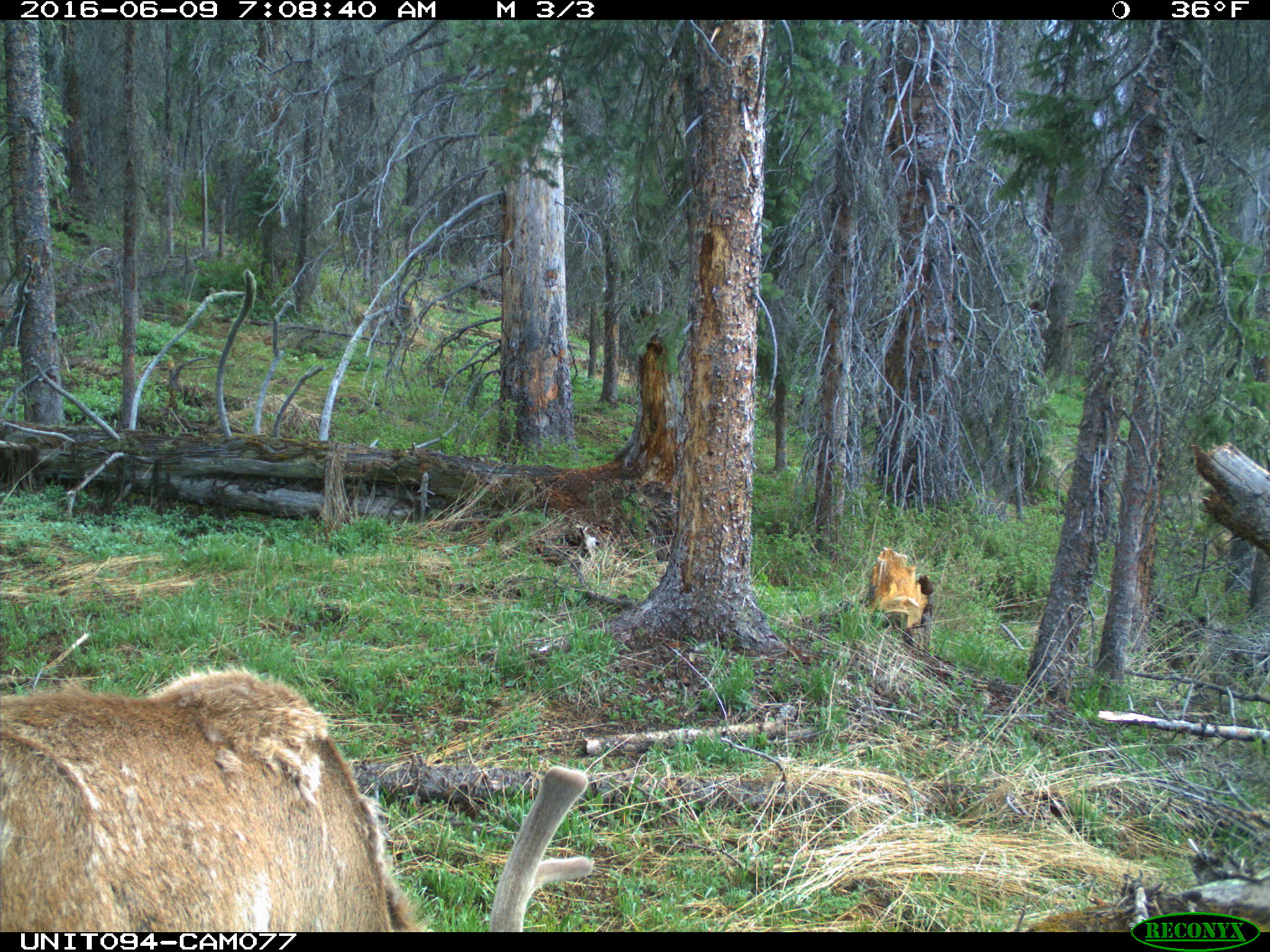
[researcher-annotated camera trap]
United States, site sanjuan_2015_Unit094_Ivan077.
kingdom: Animalia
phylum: Chordata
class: Mammalia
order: Artiodactyla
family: Cervidae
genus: Cervus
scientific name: Cervus elaphus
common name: red deer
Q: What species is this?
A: Cervus elaphus (red deer).